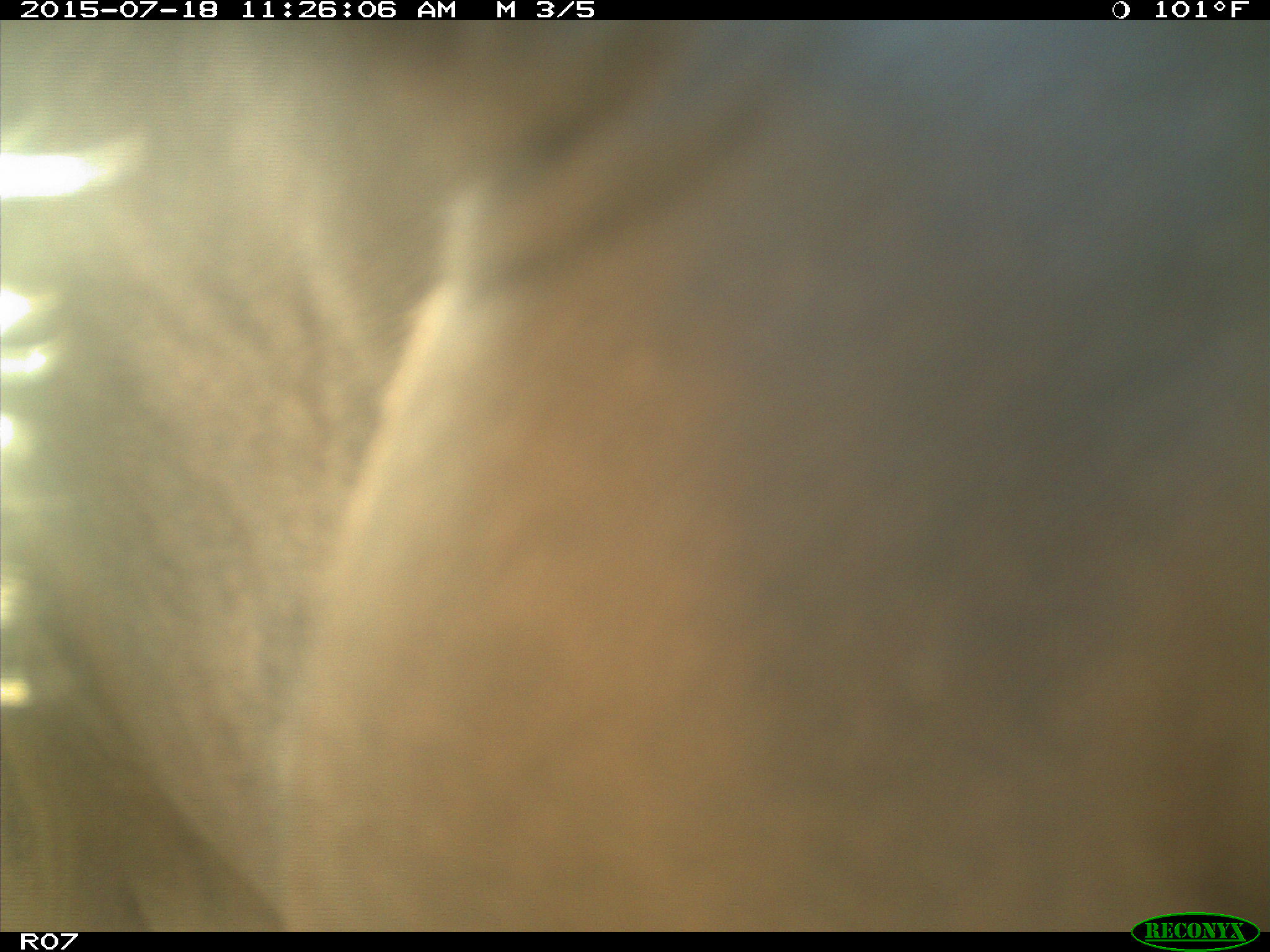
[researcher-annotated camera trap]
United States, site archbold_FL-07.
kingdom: Animalia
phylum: Chordata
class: Mammalia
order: Artiodactyla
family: Bovidae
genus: Bos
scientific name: Bos taurus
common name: domestic cow